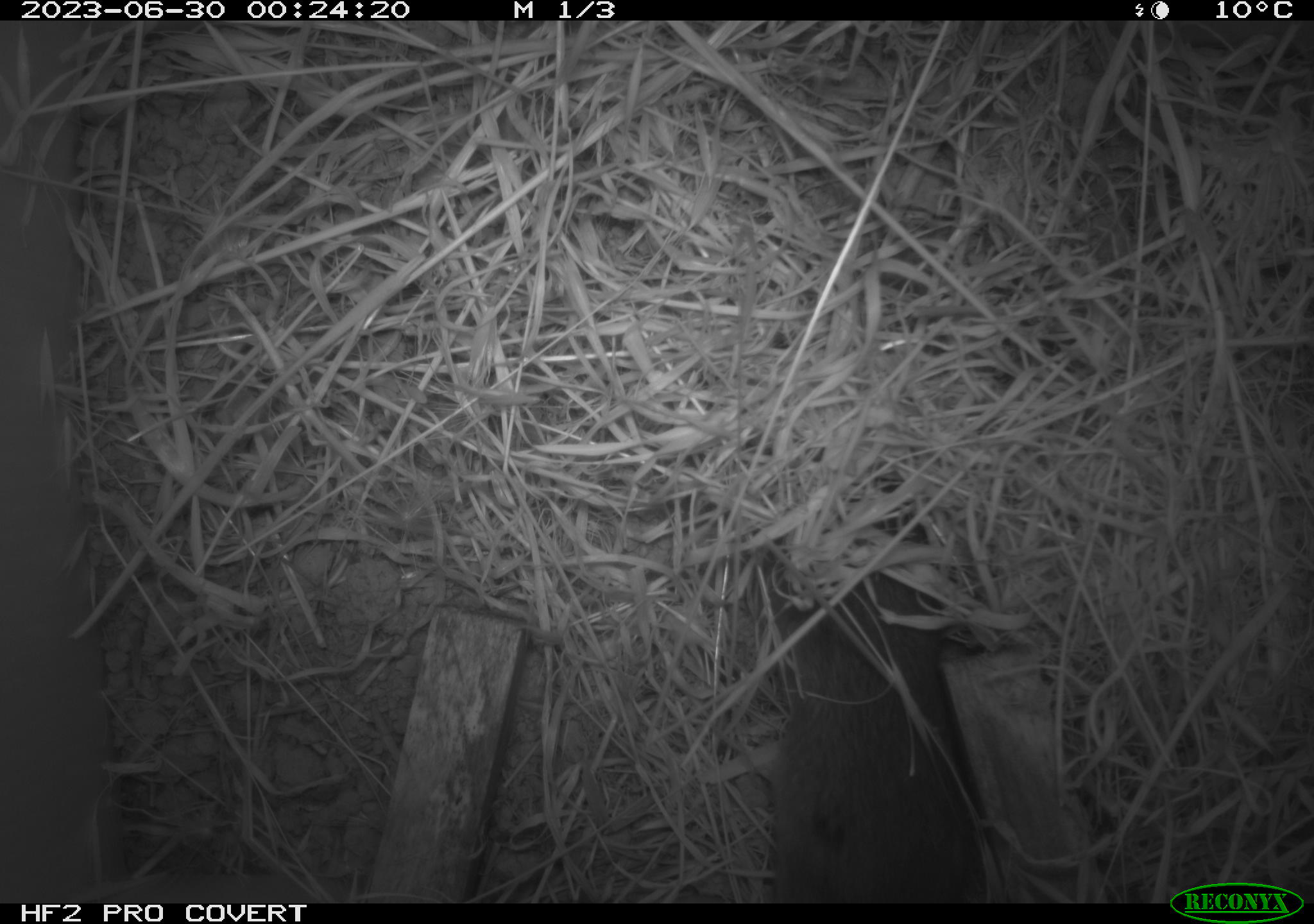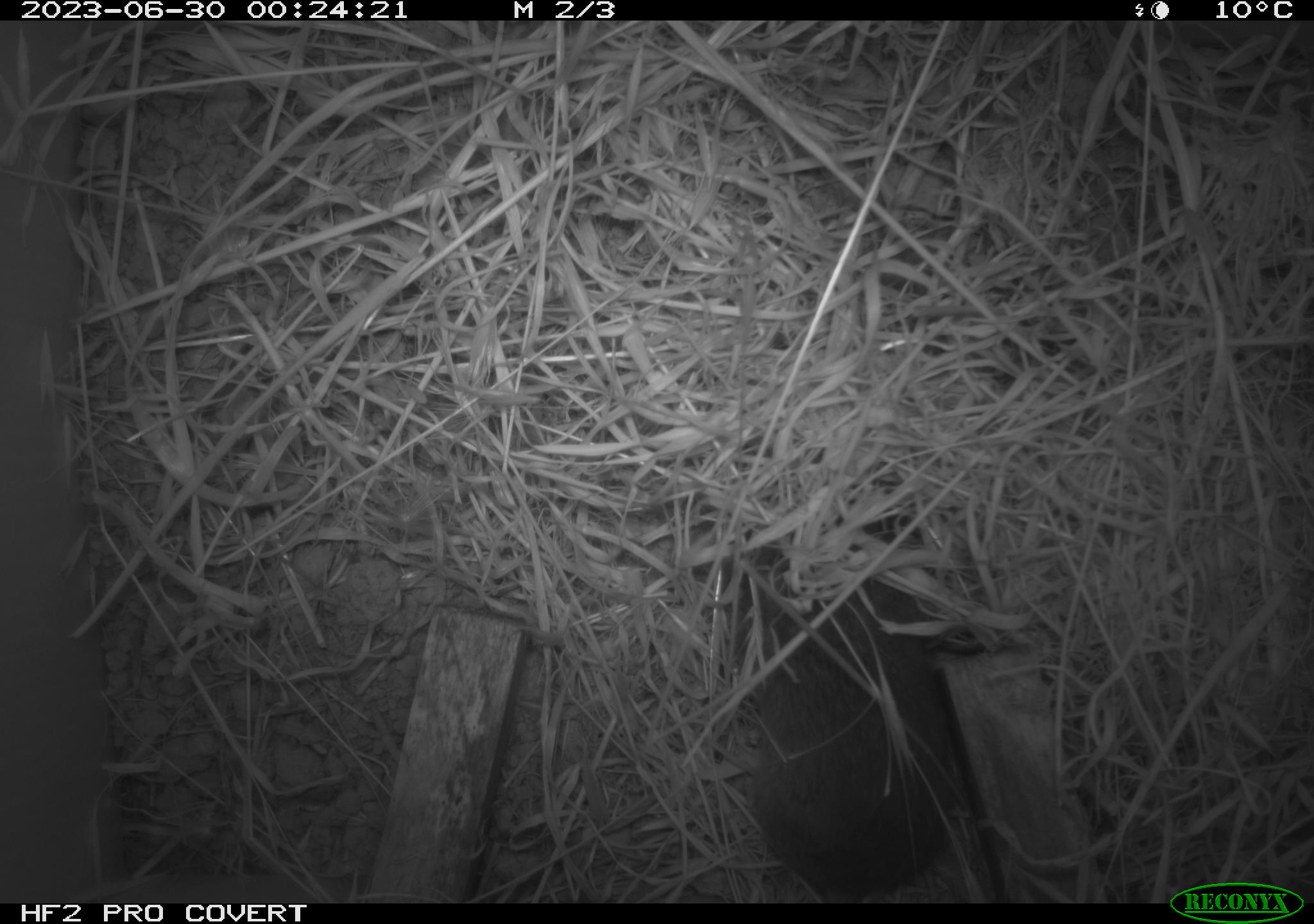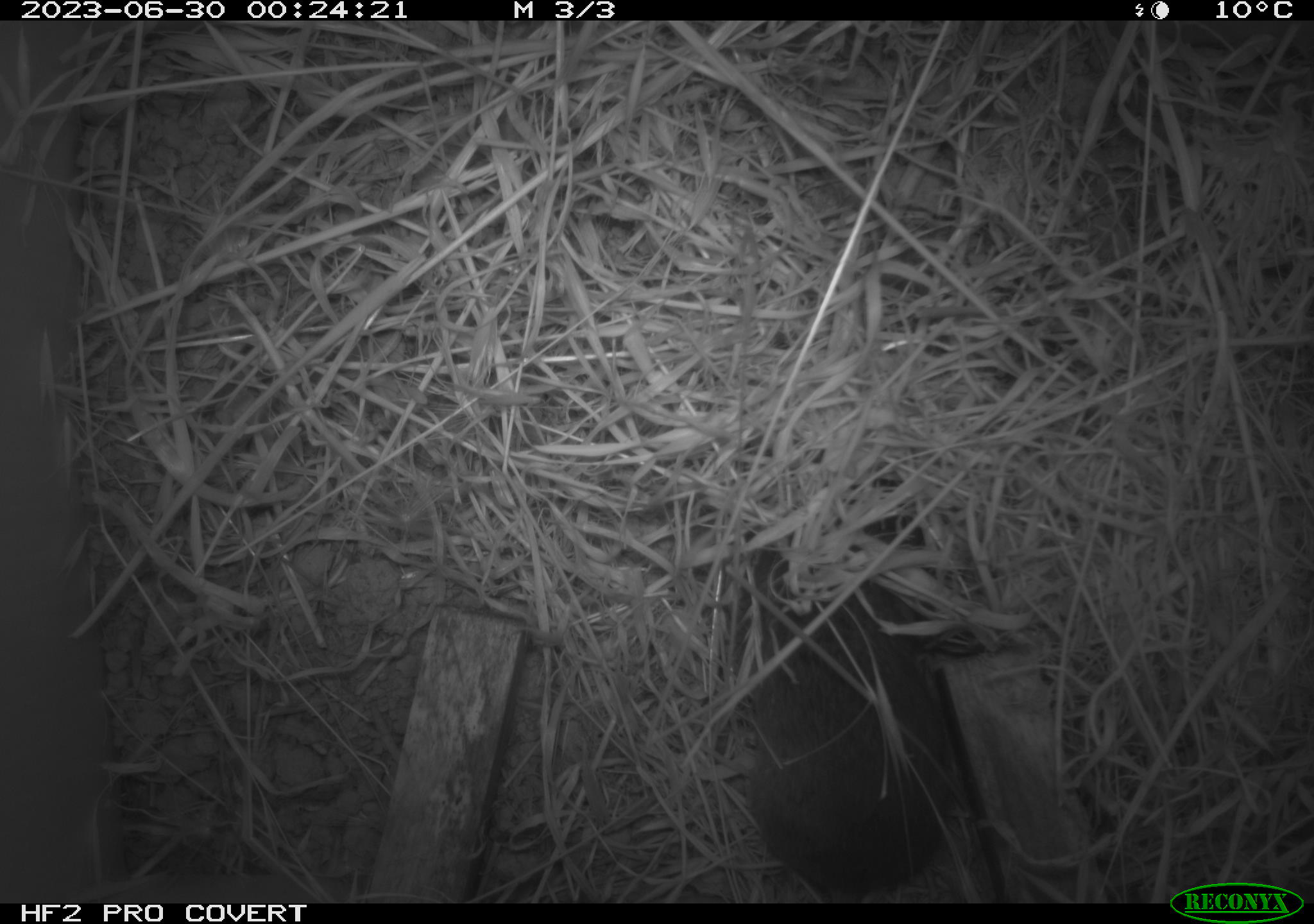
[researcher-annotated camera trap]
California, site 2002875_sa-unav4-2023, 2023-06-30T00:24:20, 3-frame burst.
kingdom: Animalia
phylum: Chordata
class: Mammalia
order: Rodentia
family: Cricetidae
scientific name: Arvicolinae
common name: voles, lemmings, and muskrats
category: arvicolinae subfamily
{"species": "arvicolinae subfamily (voles, lemmings, and muskrats) (Arvicolinae)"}